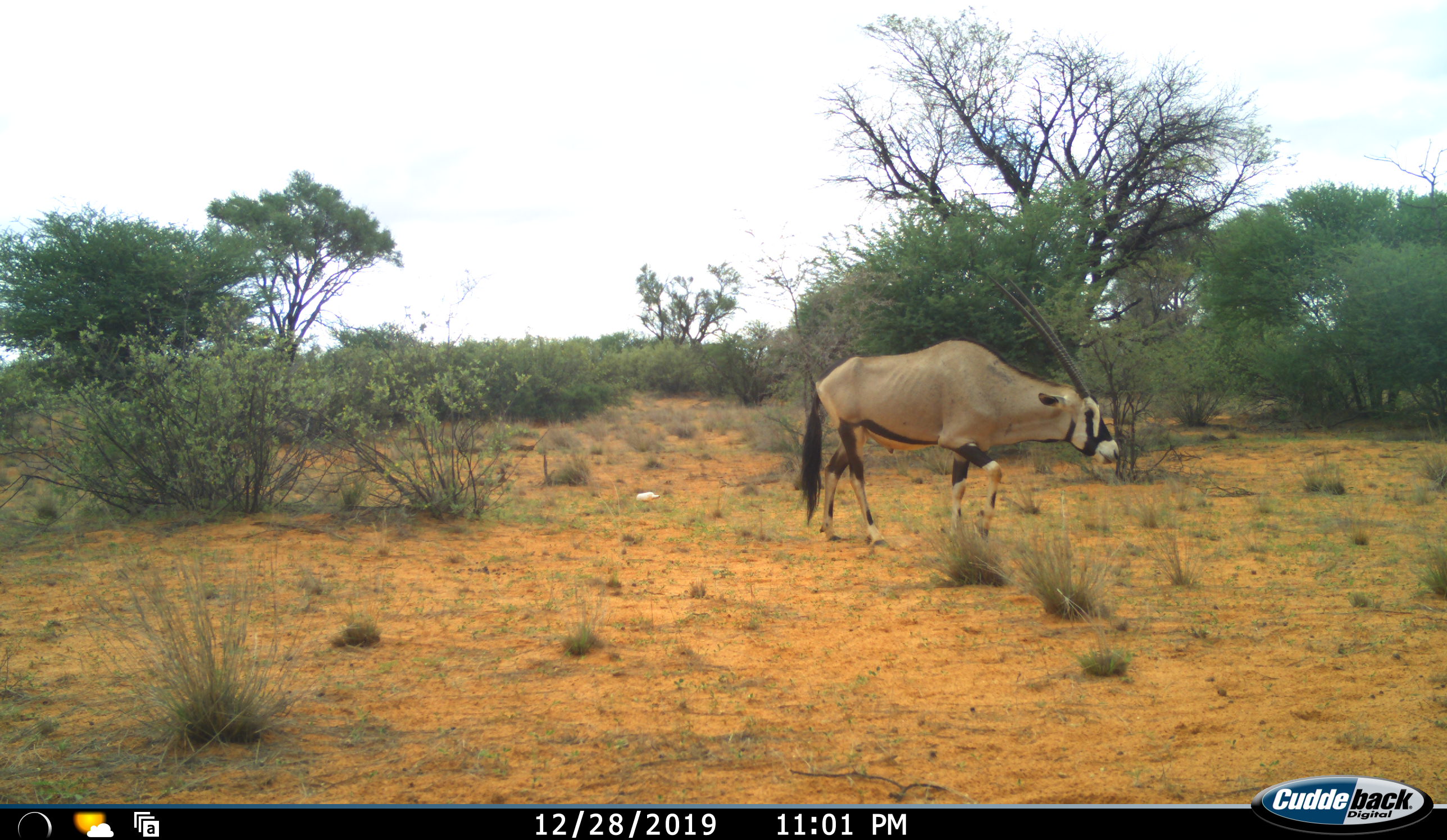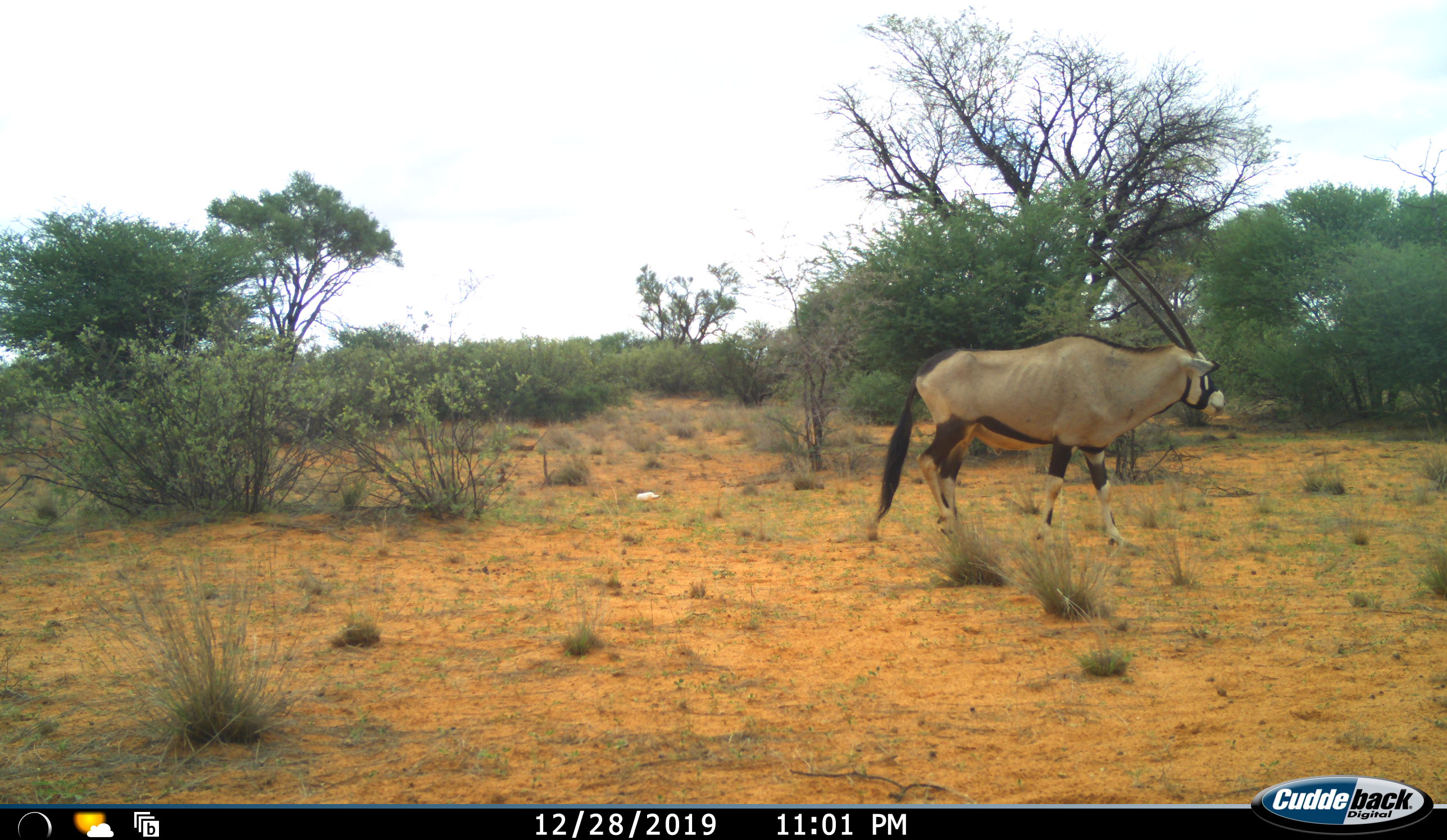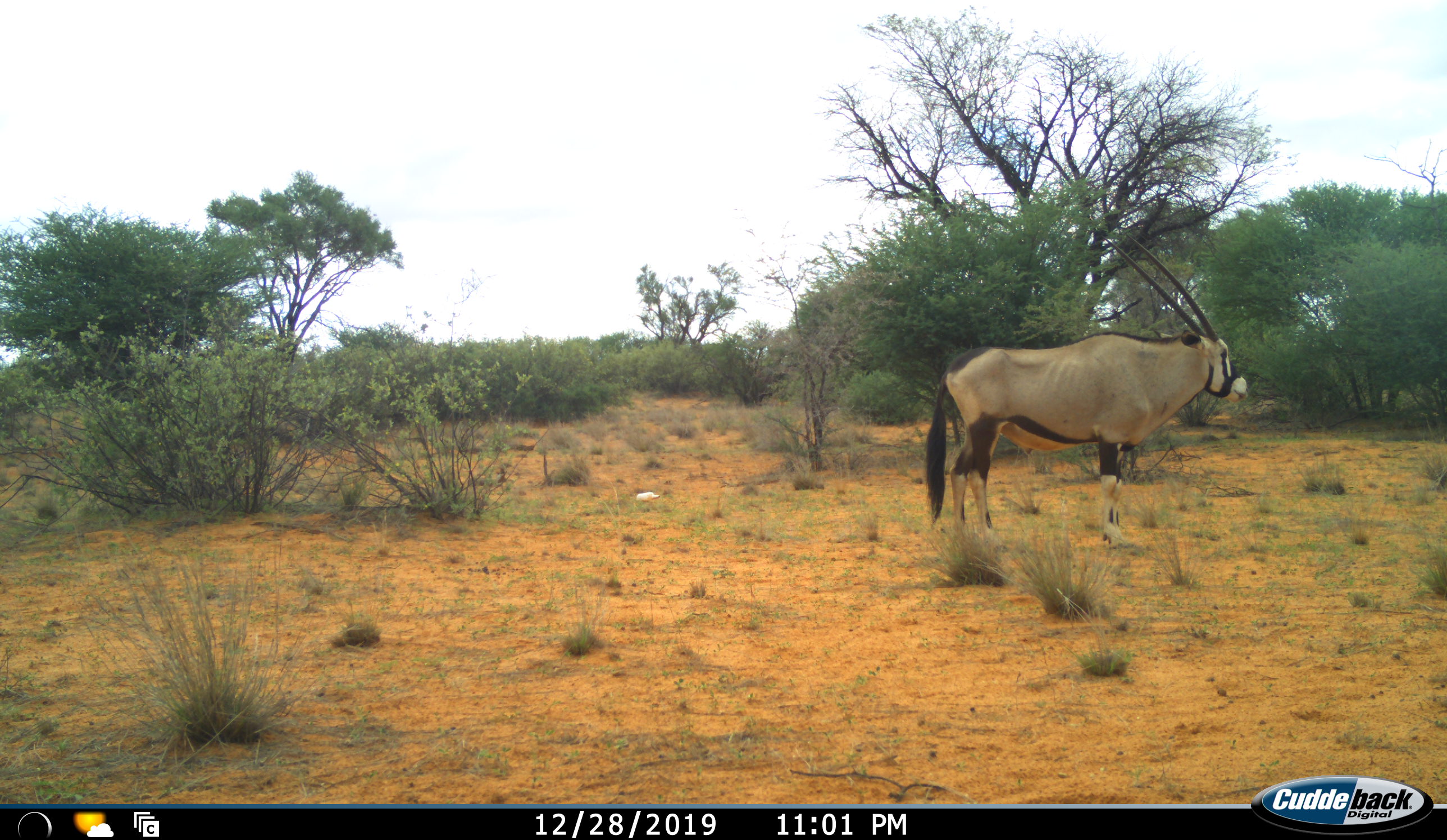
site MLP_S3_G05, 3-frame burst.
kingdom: Animalia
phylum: Chordata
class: Mammalia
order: Artiodactyla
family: Bovidae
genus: Oryx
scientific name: Oryx gazella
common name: gemsbok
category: oryx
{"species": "oryx (gemsbok) (Oryx gazella)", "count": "1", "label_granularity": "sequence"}